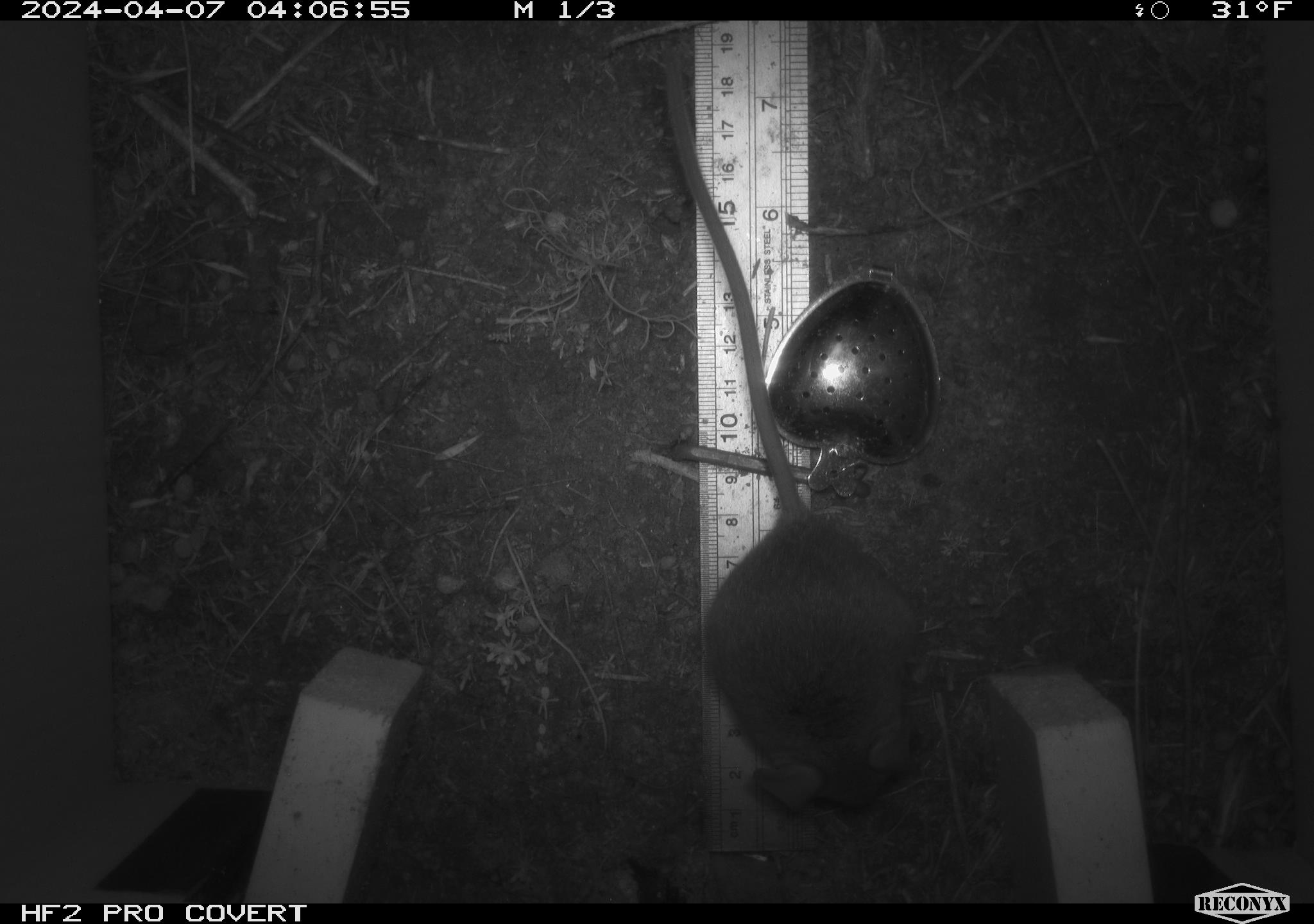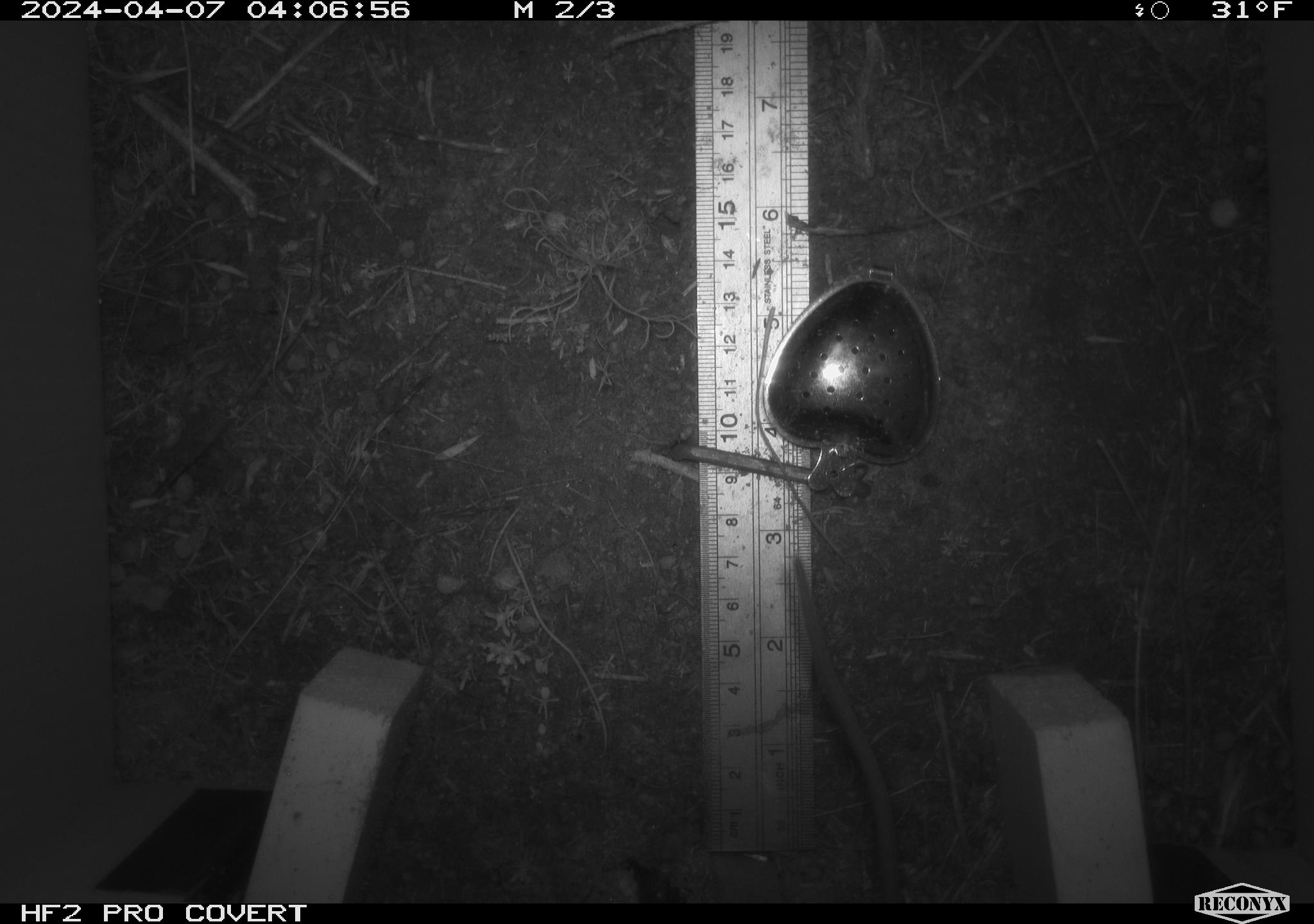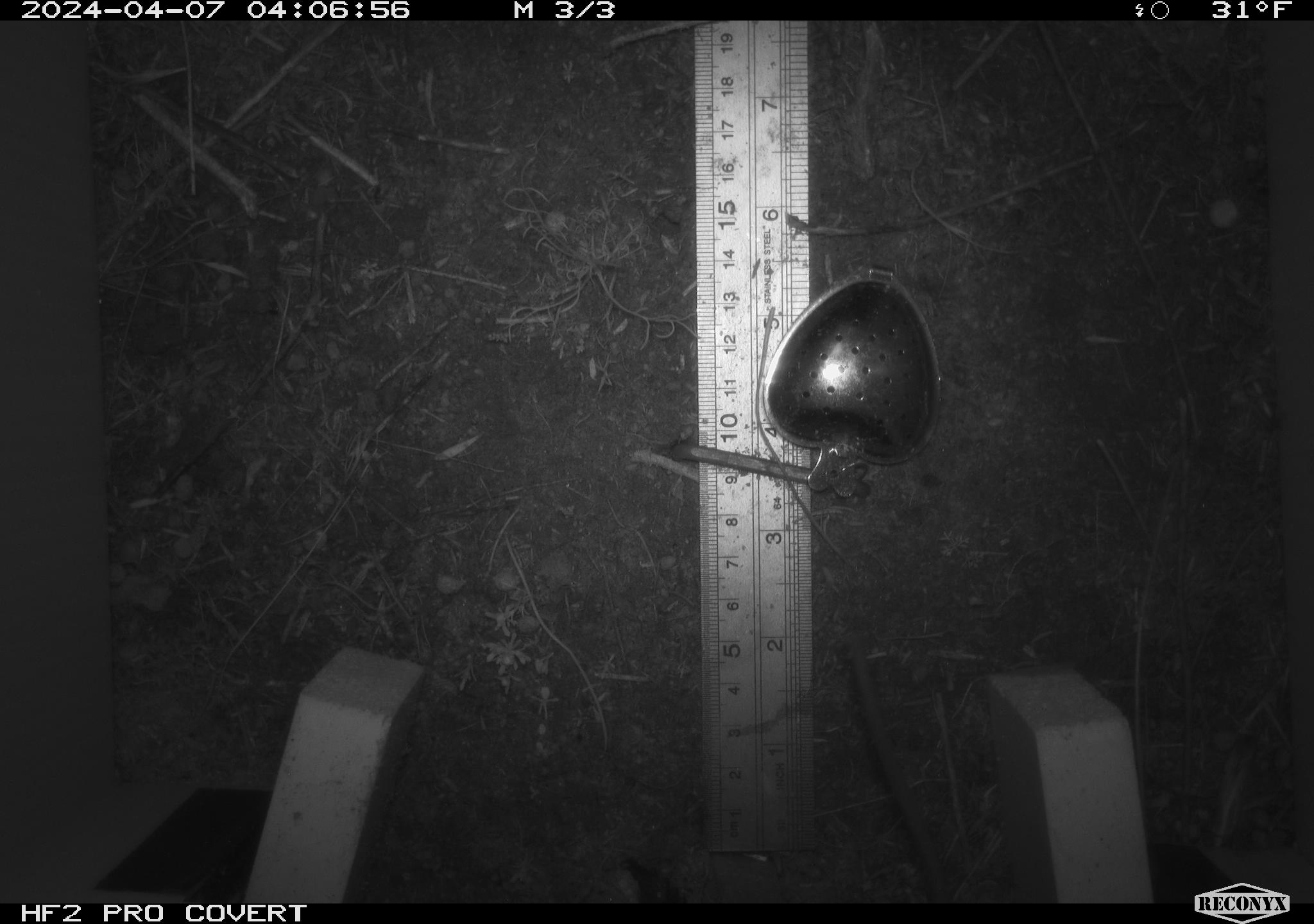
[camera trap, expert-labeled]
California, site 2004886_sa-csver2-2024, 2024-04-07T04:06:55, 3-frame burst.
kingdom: Animalia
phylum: Chordata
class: Mammalia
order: Rodentia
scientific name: Rodentia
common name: rodent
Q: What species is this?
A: Rodent (Rodentia).